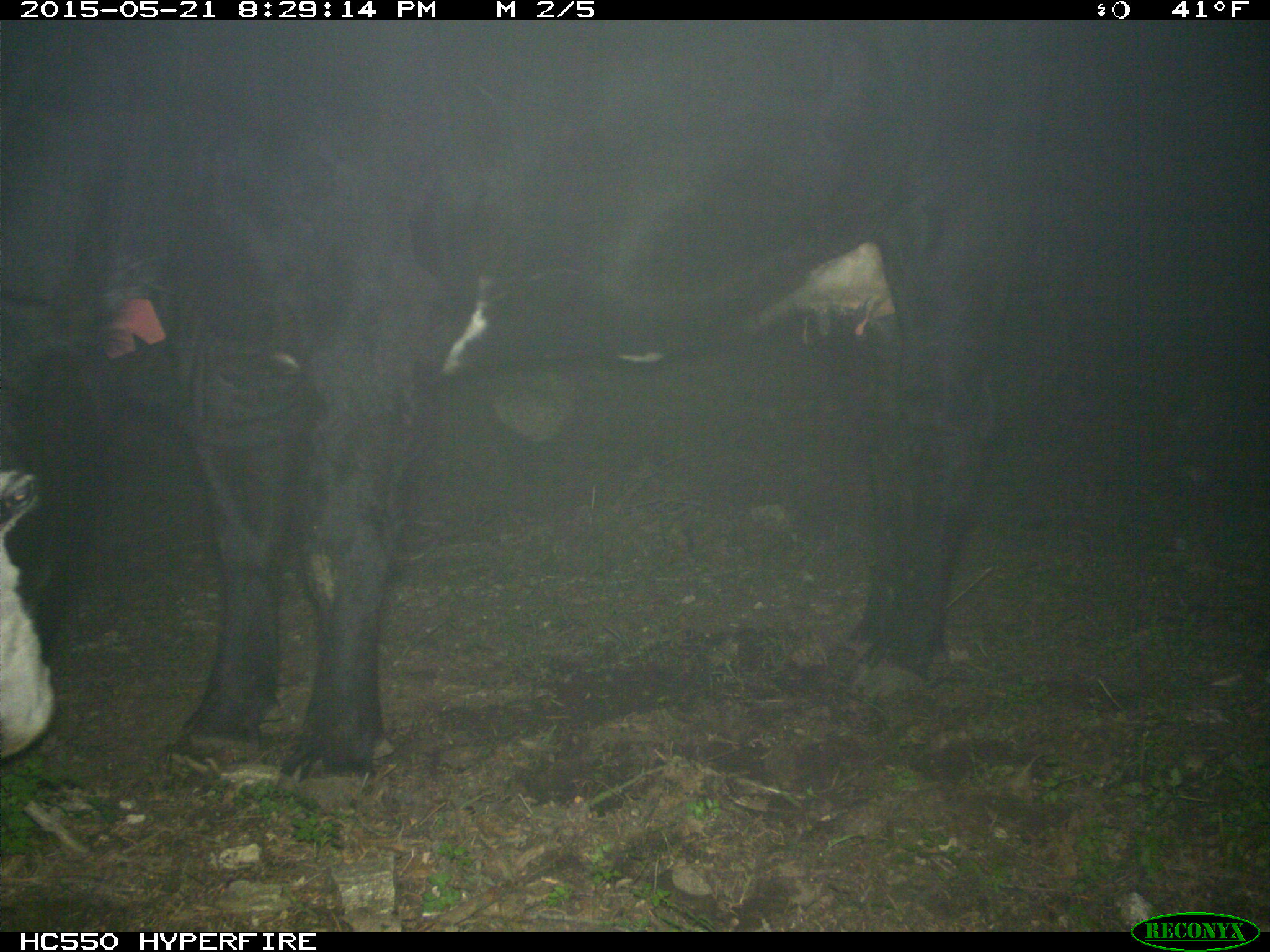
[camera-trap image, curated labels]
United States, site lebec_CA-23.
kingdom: Animalia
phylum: Chordata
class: Mammalia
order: Artiodactyla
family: Bovidae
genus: Bos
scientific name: Bos taurus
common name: domestic cow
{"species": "Bos taurus (domestic cow)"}